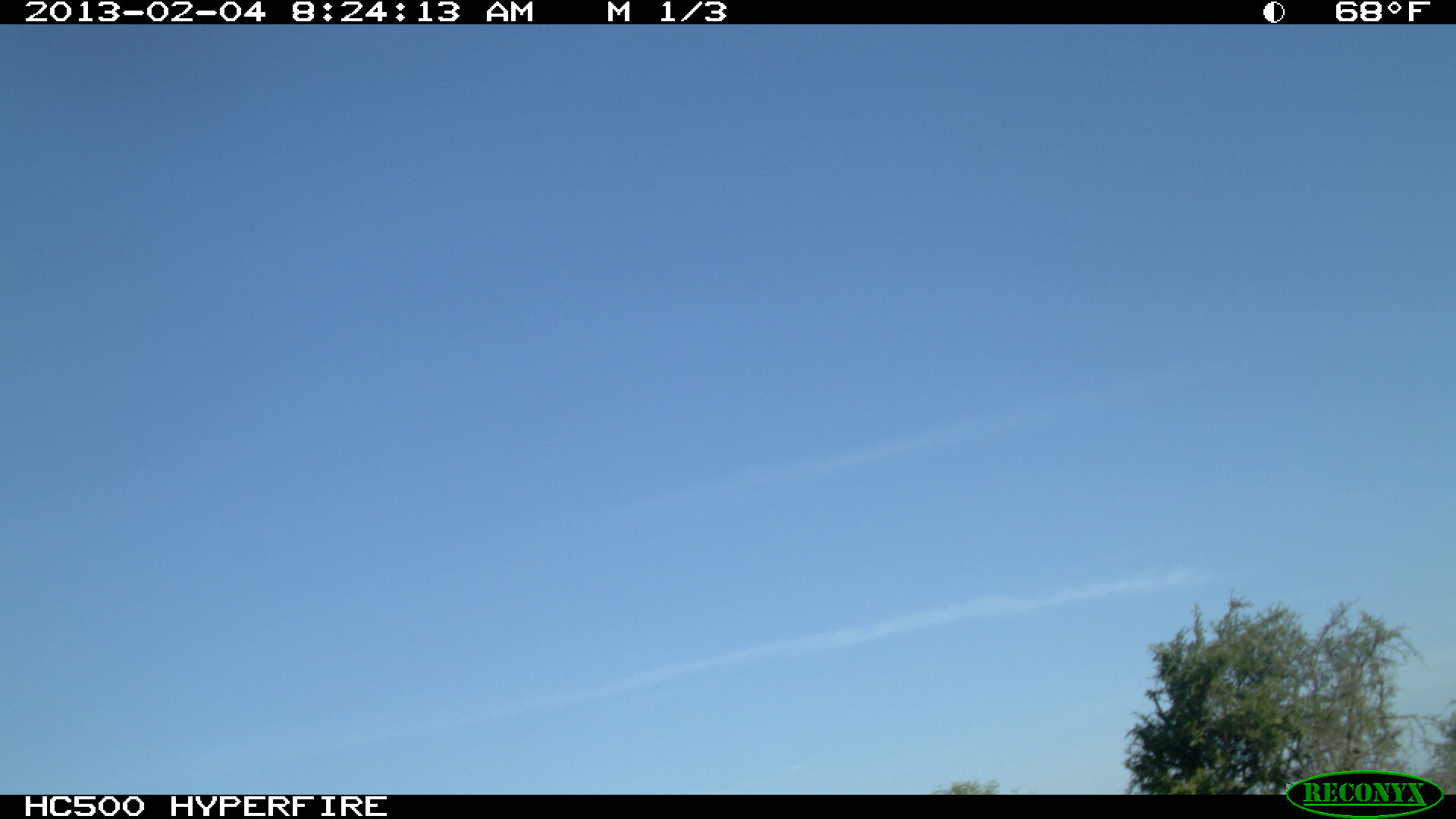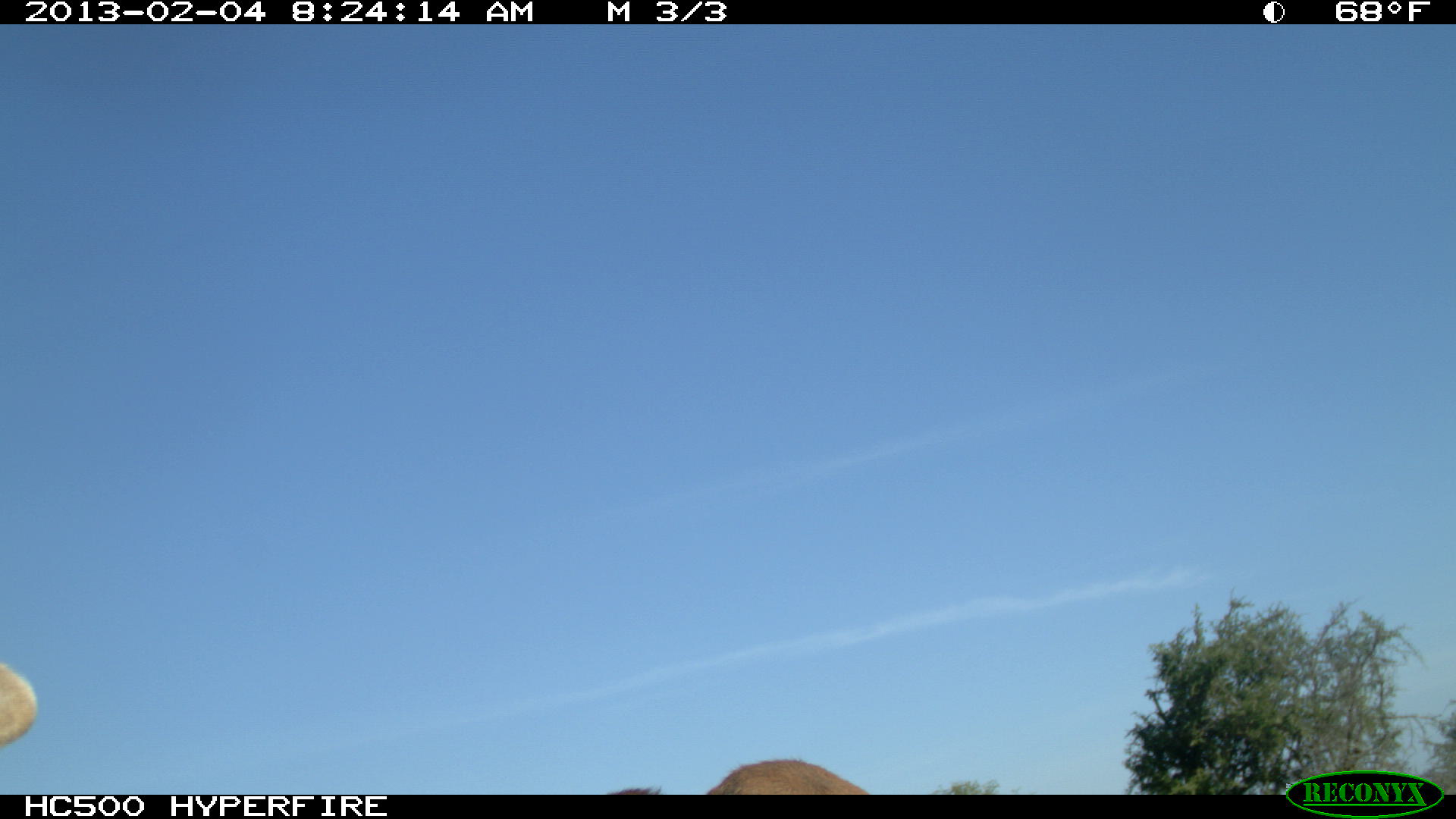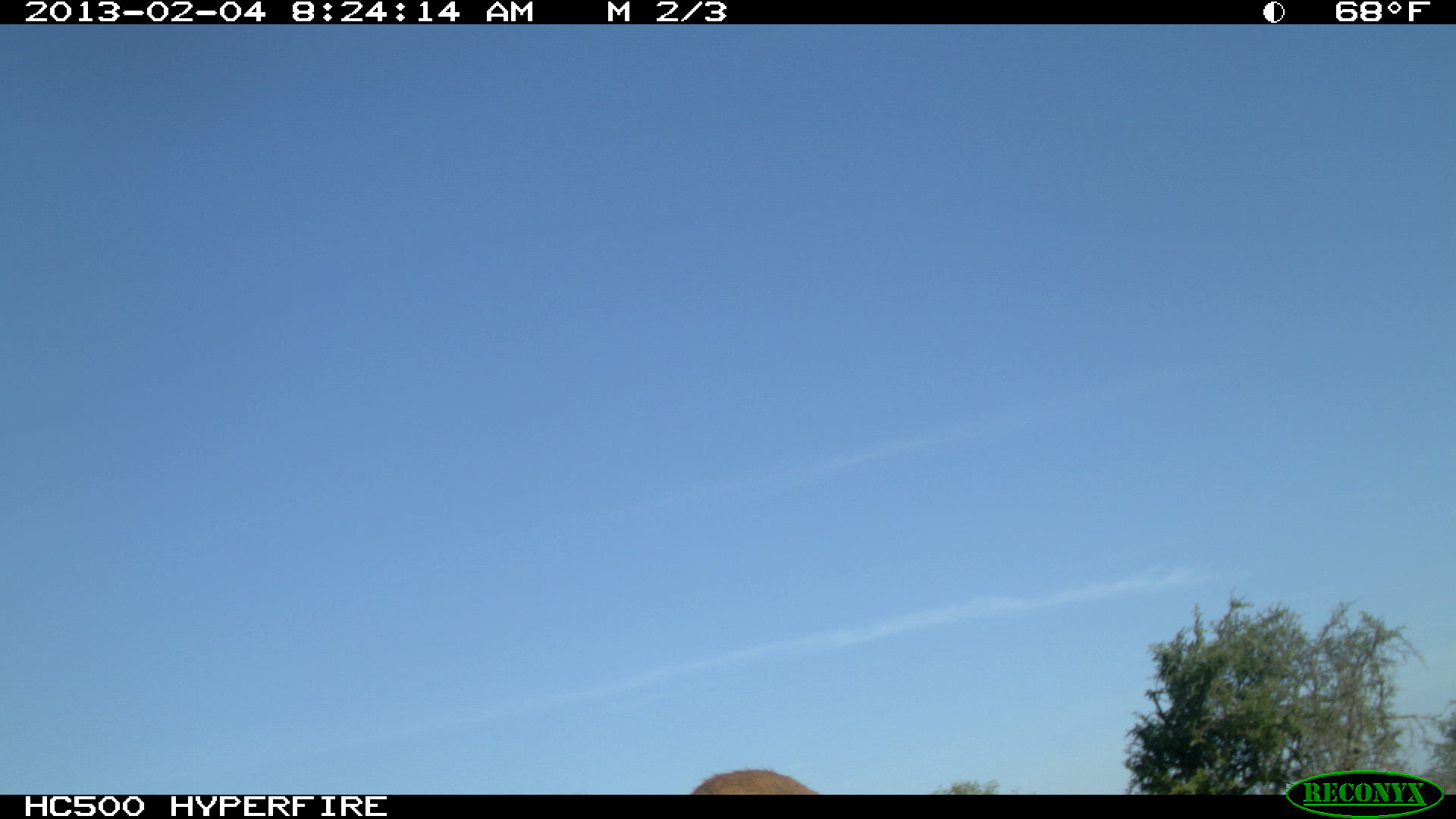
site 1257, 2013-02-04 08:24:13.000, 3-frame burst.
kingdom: Animalia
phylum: Chordata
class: Mammalia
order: Artiodactyla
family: Bovidae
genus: Bos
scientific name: Bos taurus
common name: domestic cattle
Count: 2.